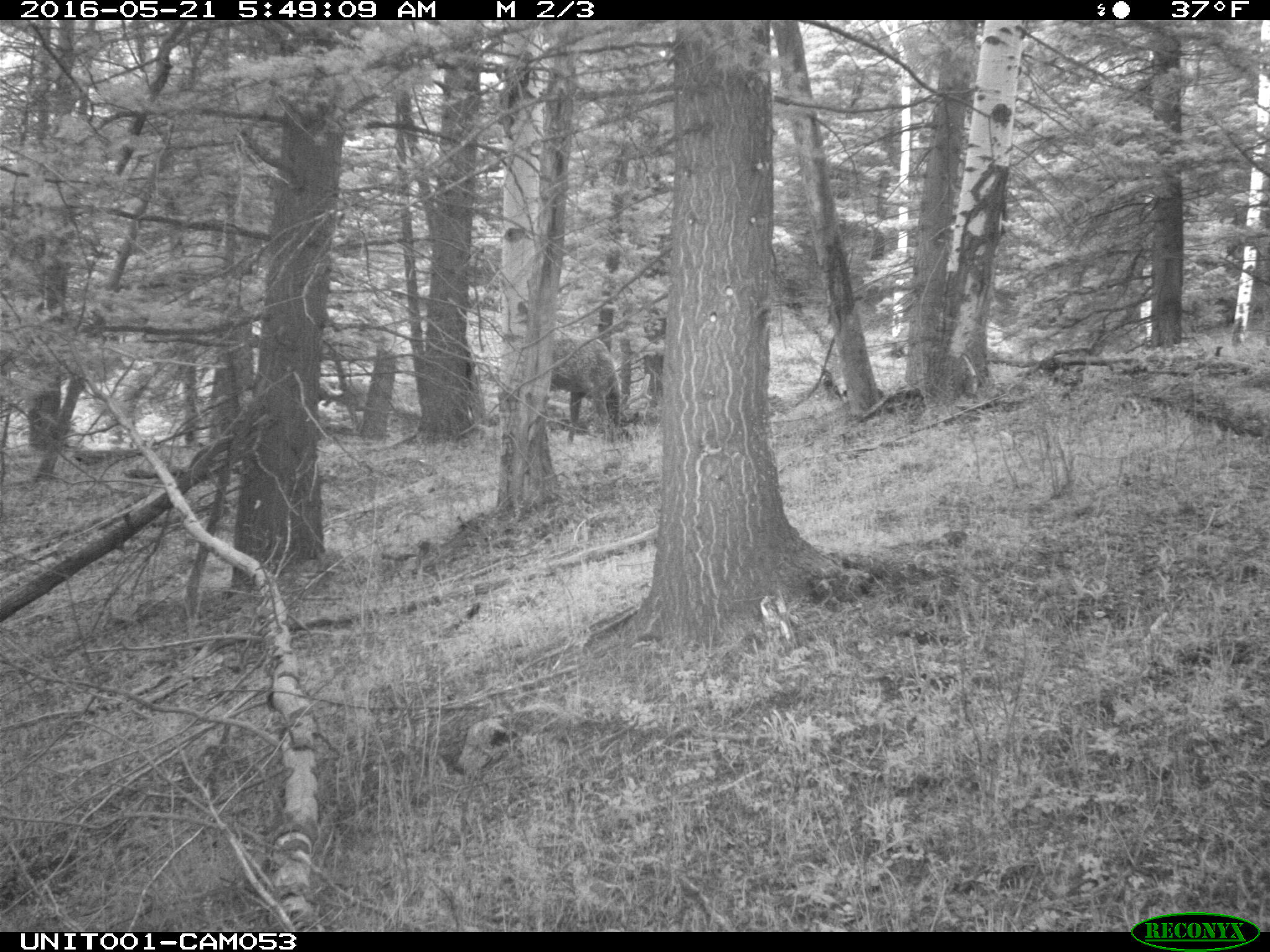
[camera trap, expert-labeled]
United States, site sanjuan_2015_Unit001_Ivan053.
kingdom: Animalia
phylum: Chordata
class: Mammalia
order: Artiodactyla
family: Cervidae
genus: Cervus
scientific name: Cervus elaphus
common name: red deer